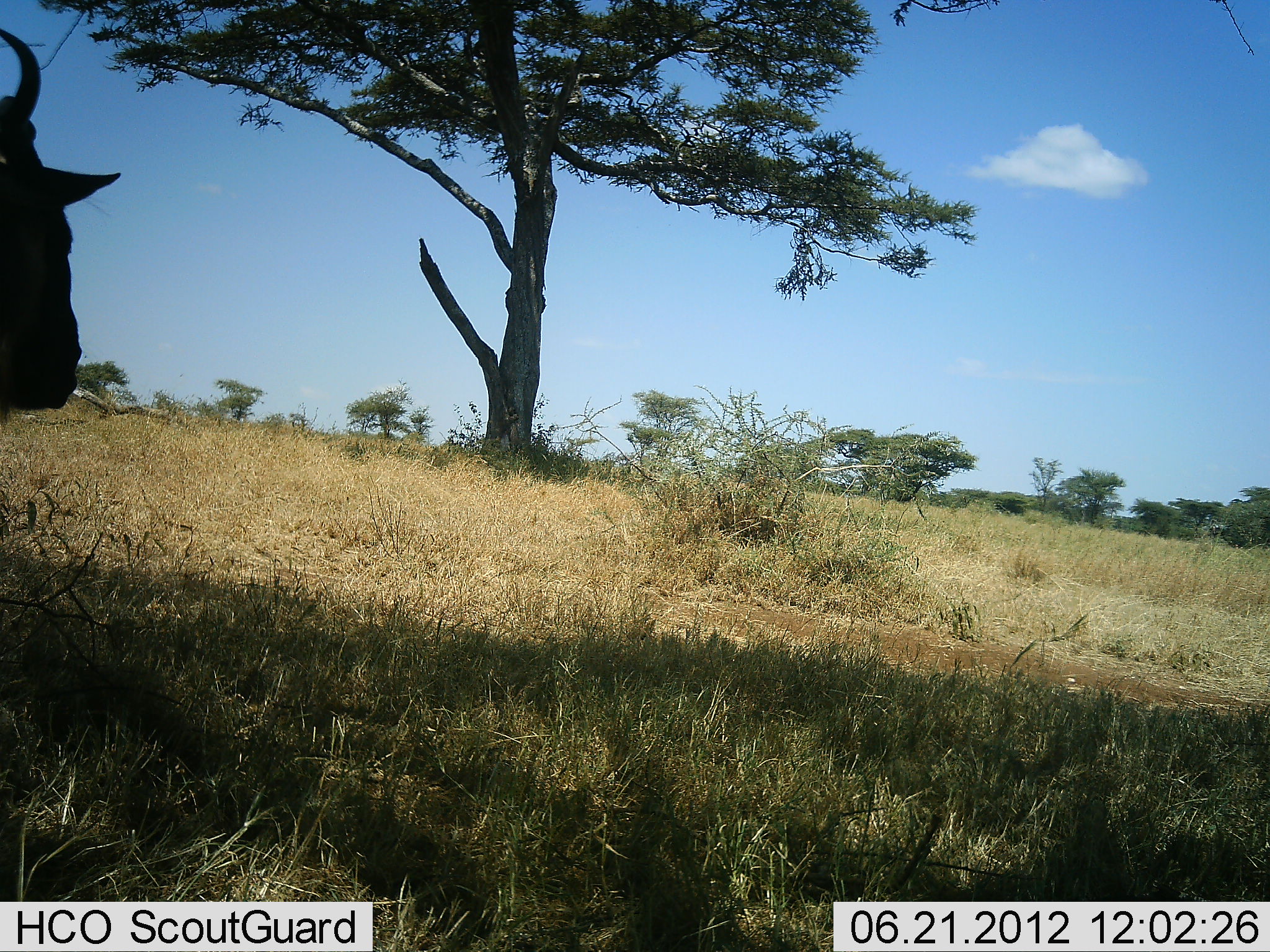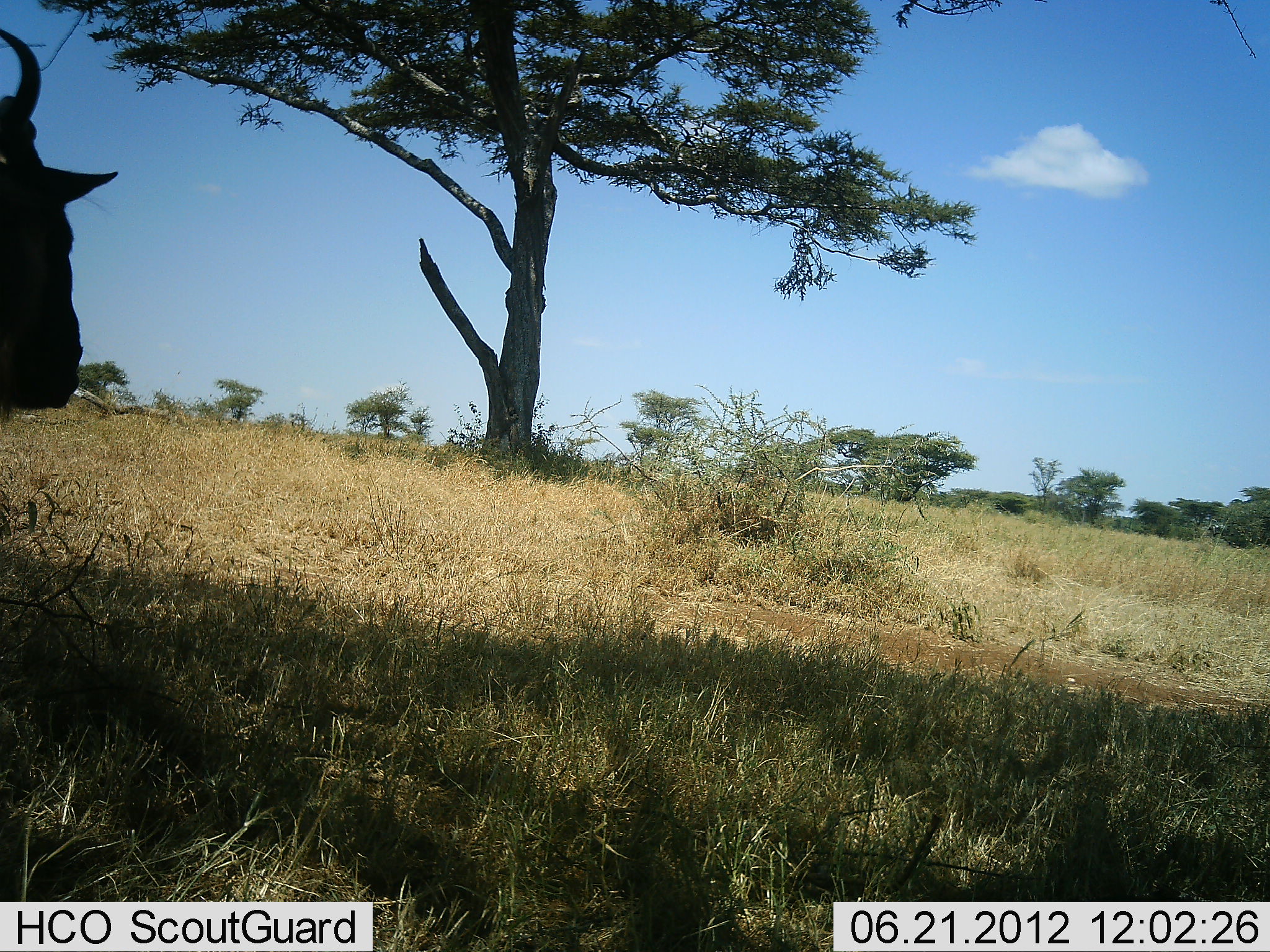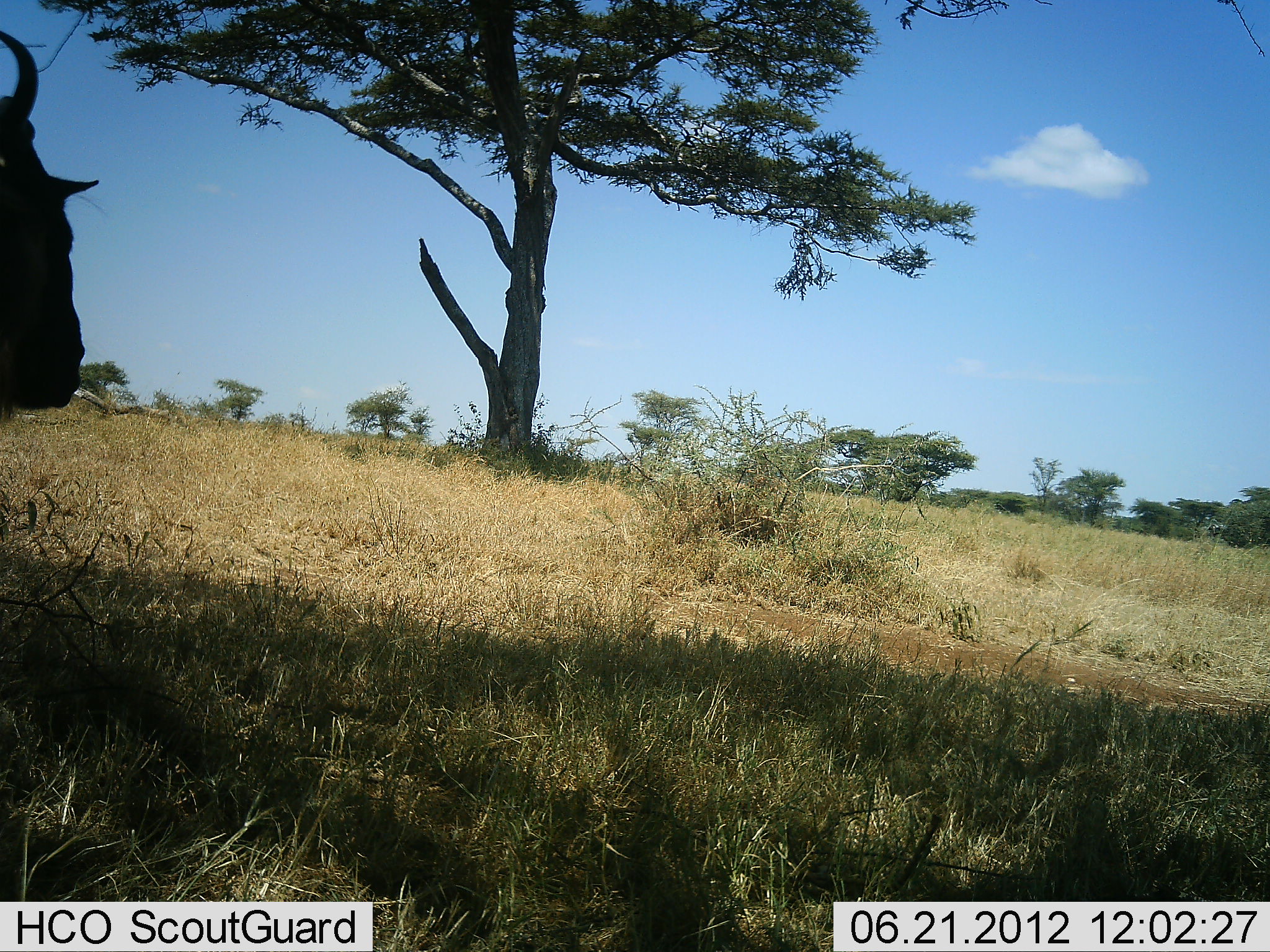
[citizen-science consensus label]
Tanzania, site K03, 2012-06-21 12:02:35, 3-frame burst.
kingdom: Animalia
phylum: Chordata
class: Mammalia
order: Artiodactyla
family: Bovidae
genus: Connochaetes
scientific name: Connochaetes taurinus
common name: blue wildebeest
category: wildebeest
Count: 1.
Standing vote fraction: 100%.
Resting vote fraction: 0%.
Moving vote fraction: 10%.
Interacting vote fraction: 0%.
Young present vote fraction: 0%.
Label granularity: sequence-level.